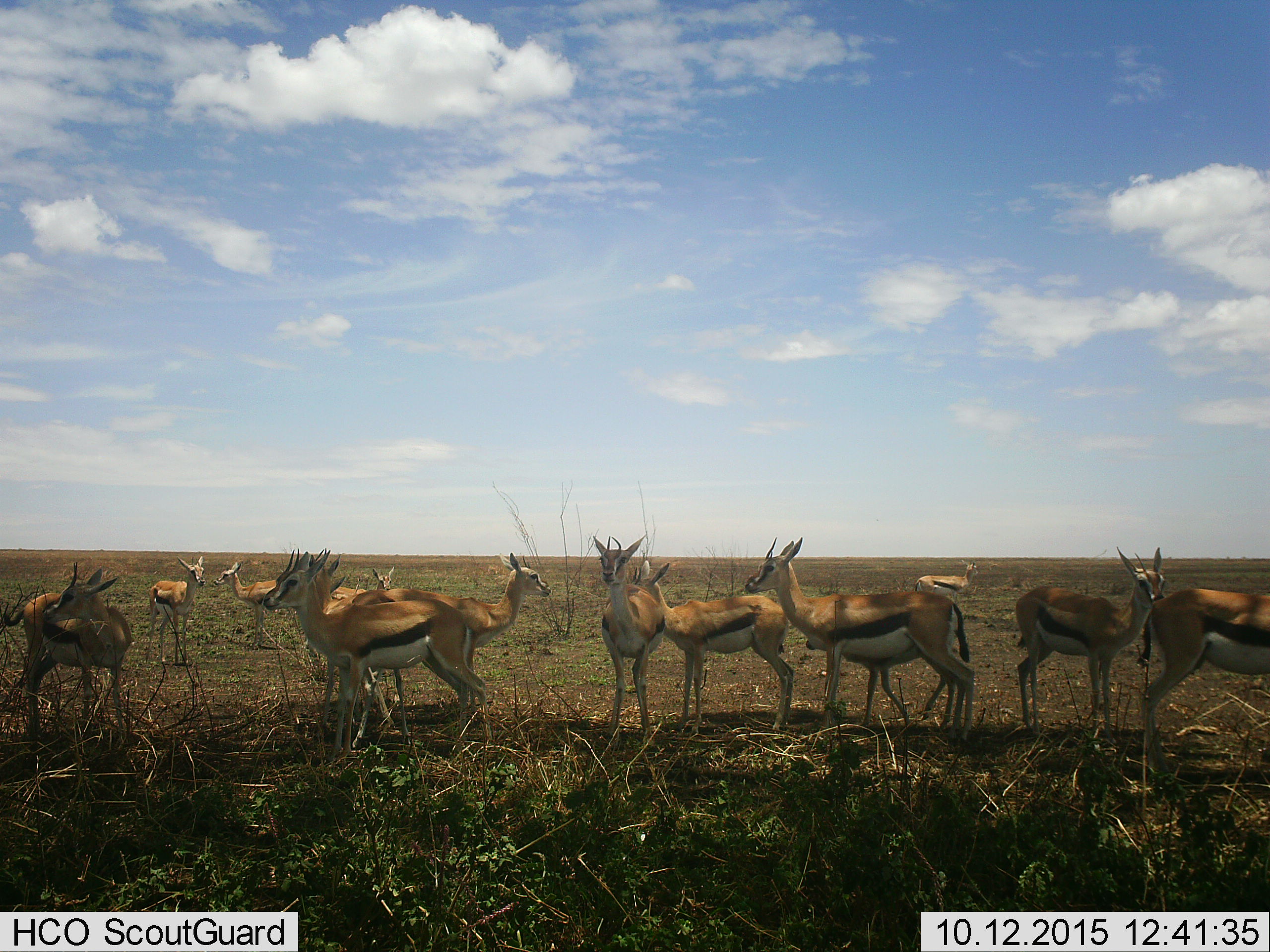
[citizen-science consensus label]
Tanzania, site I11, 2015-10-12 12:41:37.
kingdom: Animalia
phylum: Chordata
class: Mammalia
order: Artiodactyla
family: Bovidae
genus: Eudorcas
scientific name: Eudorcas thomsonii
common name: thomson's gazelle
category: gazellethomsons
Gazellethomsons (thomson's gazelle) (Eudorcas thomsonii), count 11-50. Behavior (volunteer vote fractions): standing 88%, resting 0%, moving 12%, interacting 0%. Young present (vote fraction): 12%. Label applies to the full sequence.